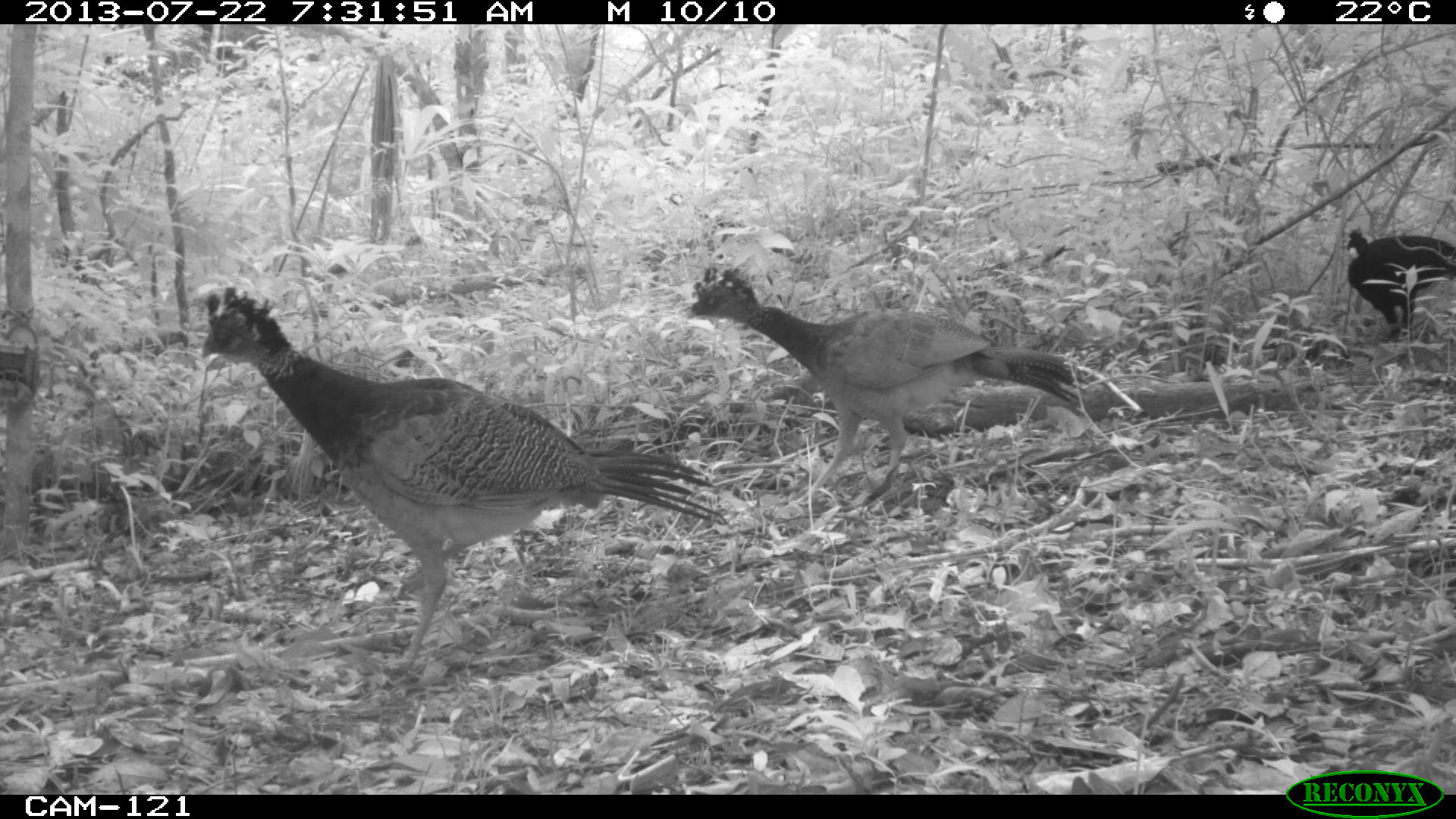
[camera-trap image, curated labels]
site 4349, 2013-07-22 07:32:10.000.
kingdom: Animalia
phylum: Chordata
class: Aves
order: Galliformes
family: Cracidae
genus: Crax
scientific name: Crax rubra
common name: great curassow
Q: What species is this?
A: Crax rubra (great curassow).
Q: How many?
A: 4.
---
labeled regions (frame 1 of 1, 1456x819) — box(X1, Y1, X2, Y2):
crax rubra: box(199, 285, 721, 667); box(686, 266, 1091, 503); box(1339, 229, 1456, 337)